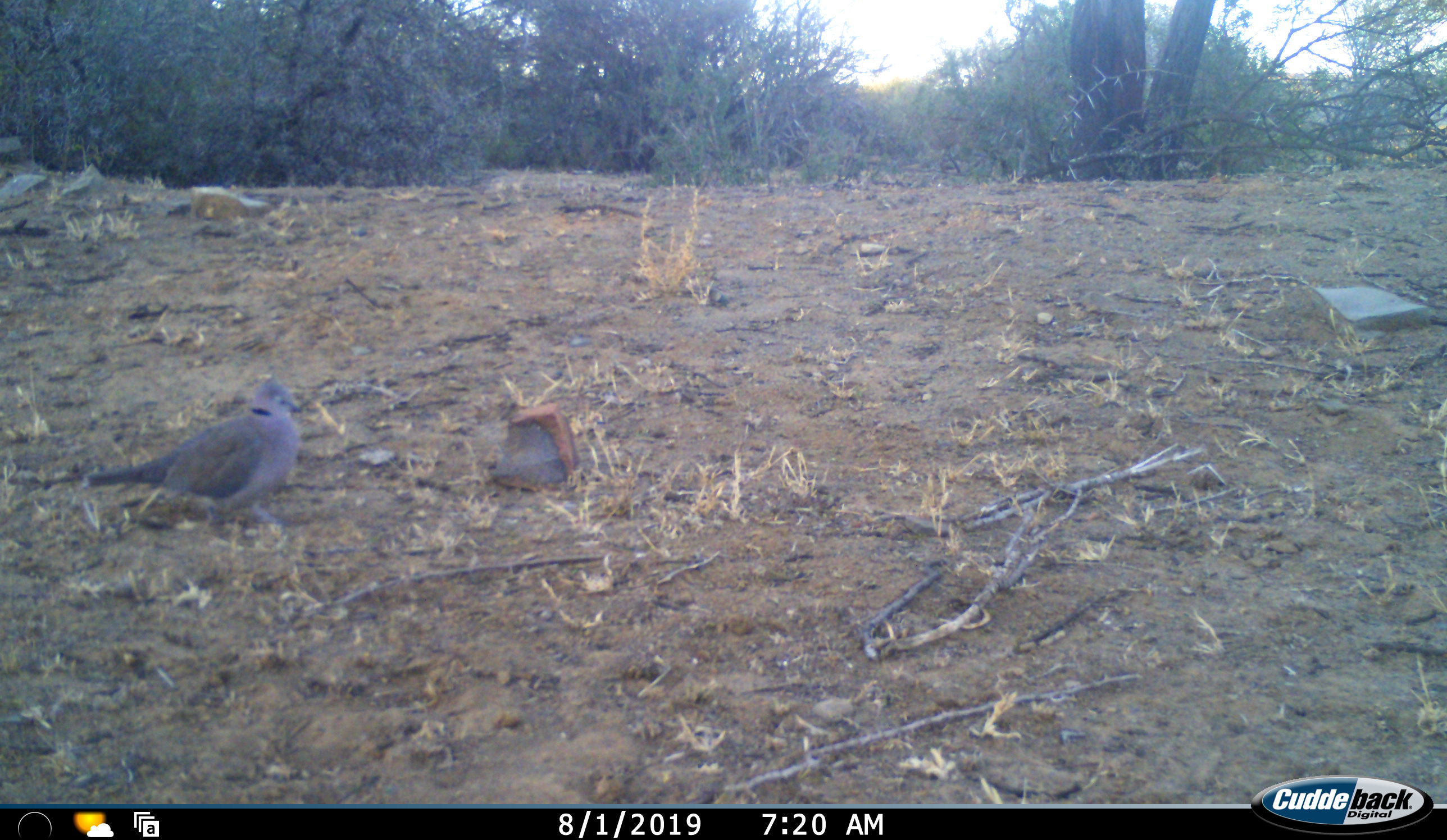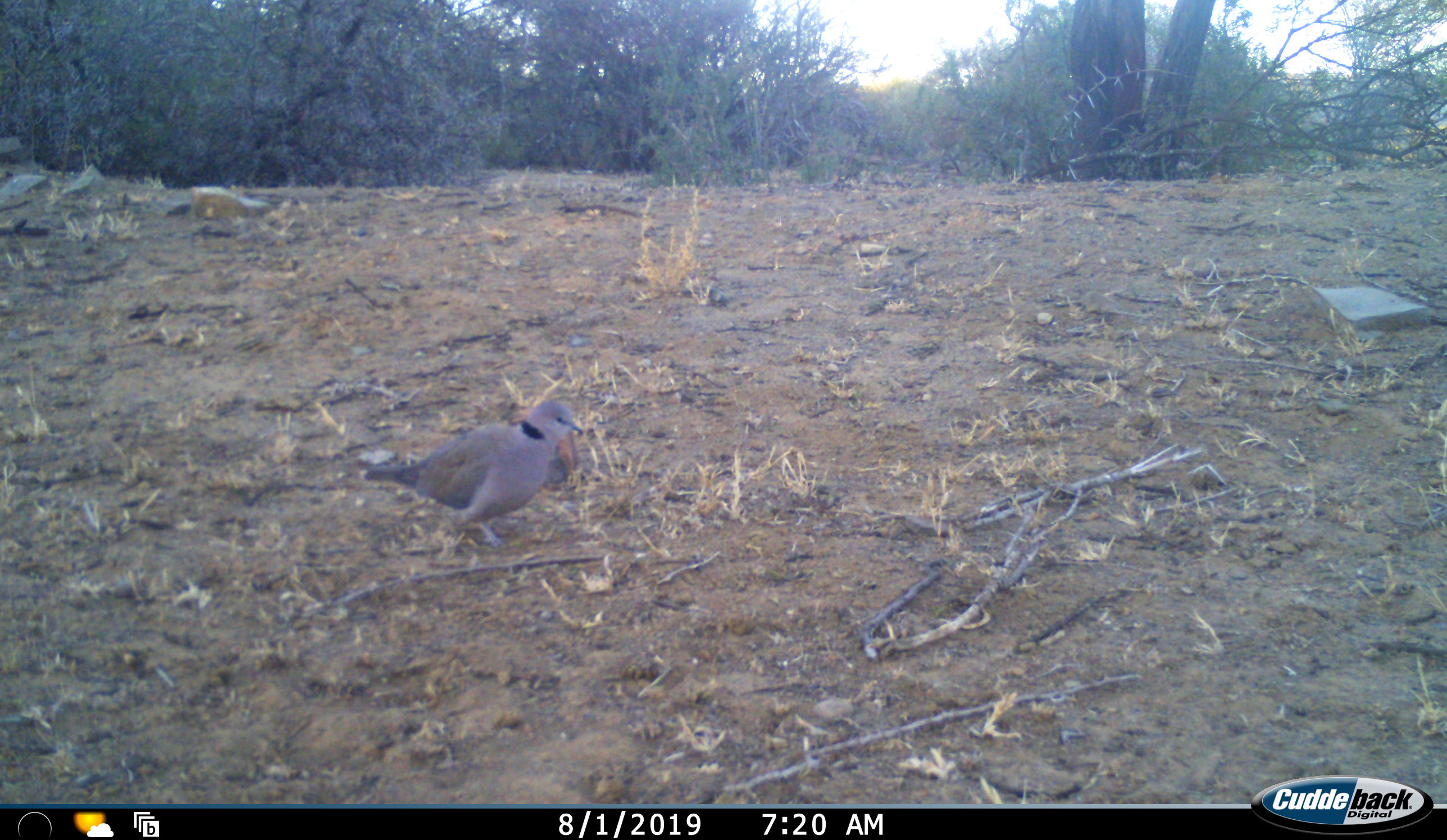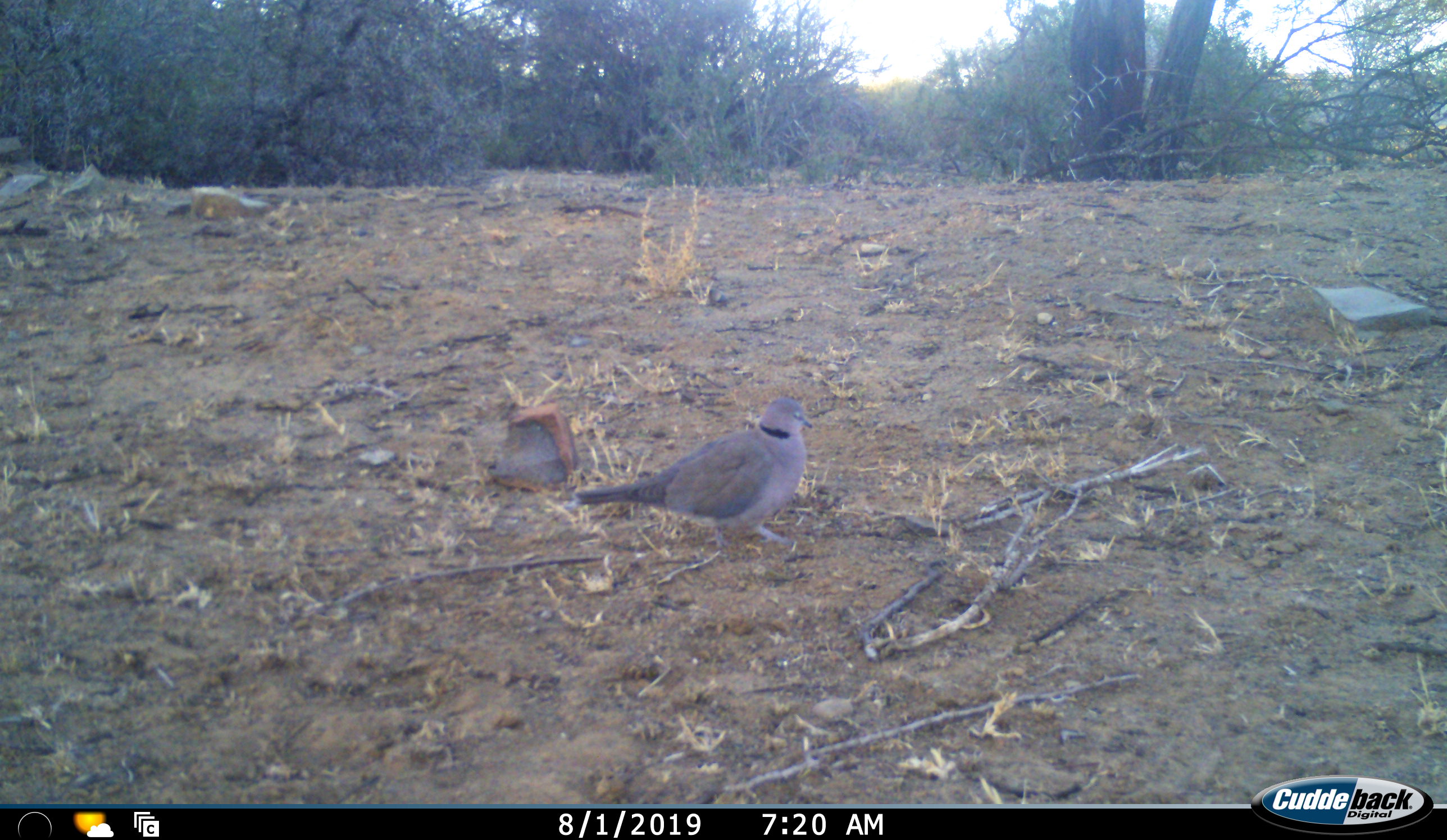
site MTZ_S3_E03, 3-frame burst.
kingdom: Animalia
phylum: Chordata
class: Aves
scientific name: Aves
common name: bird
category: birdother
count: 1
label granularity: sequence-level